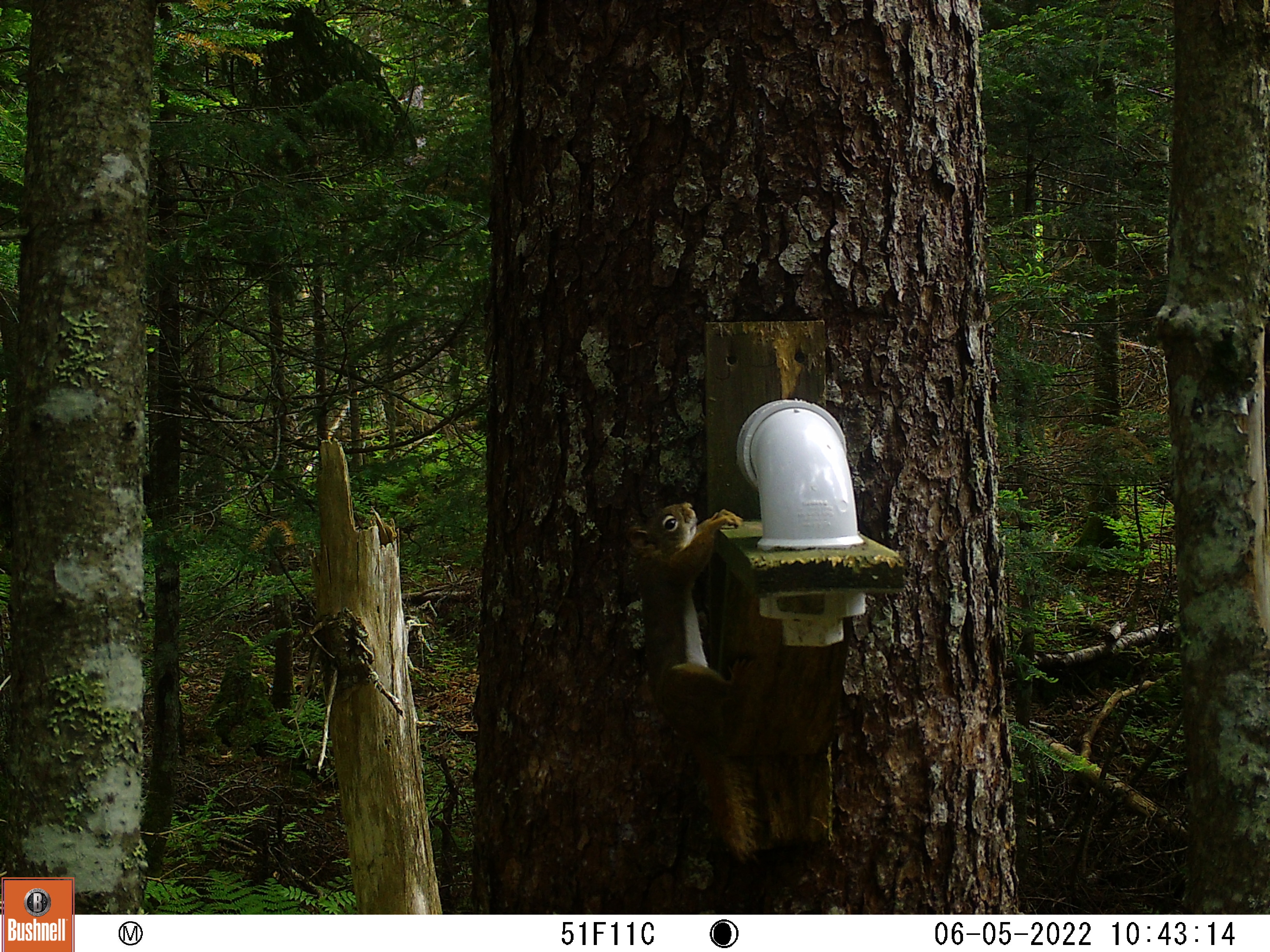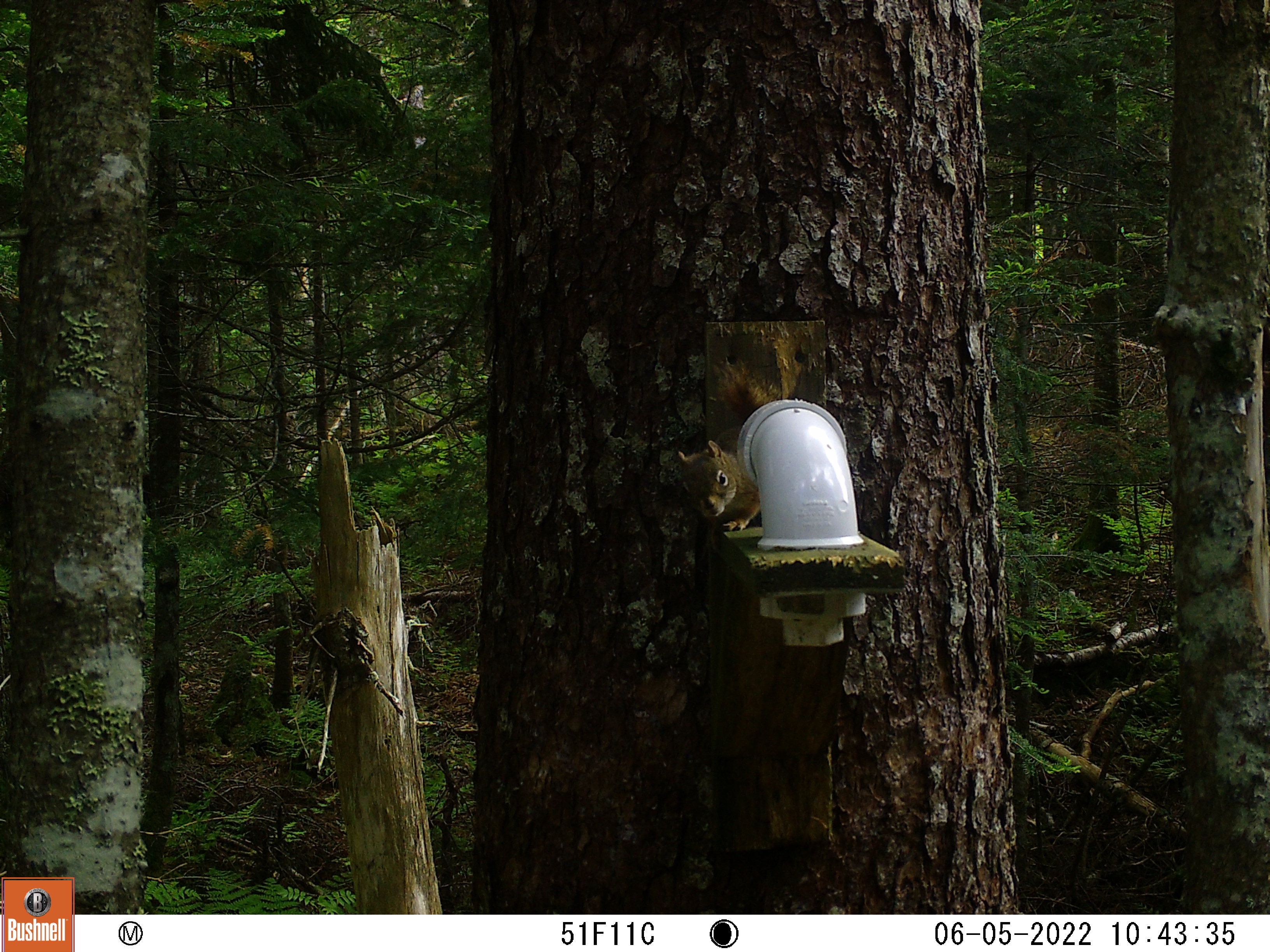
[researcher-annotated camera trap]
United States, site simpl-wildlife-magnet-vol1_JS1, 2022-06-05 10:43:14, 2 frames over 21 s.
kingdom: Animalia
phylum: Chordata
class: Mammalia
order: Rodentia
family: Sciuridae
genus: Tamiasciurus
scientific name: Tamiasciurus hudsonicus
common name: red squirrel